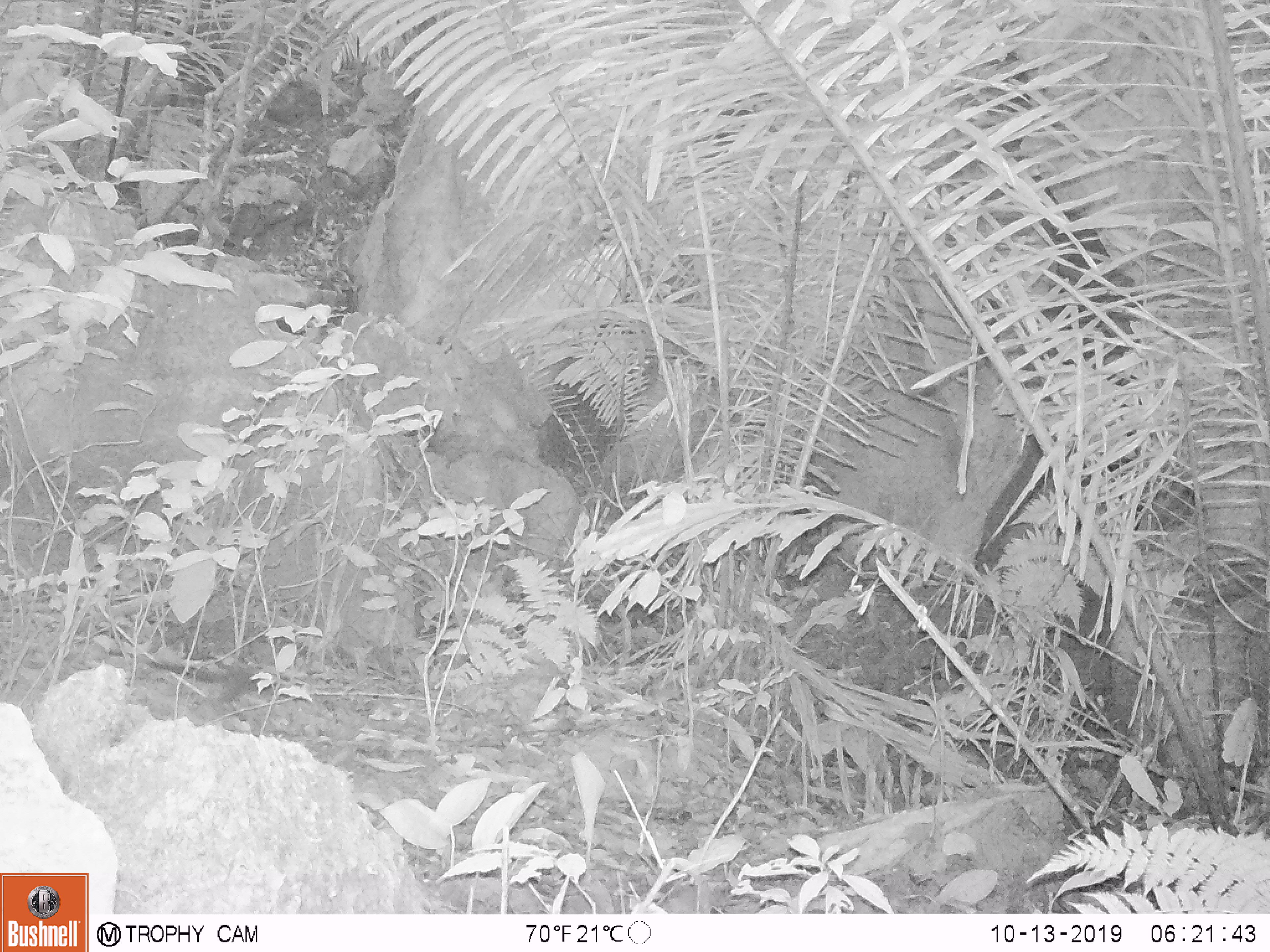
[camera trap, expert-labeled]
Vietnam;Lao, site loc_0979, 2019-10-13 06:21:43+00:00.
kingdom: Animalia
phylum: Chordata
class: Mammalia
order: Scandentia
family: Tupaiidae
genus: Tupaia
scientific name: Tupaia belangeri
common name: northern treeshrew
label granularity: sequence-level